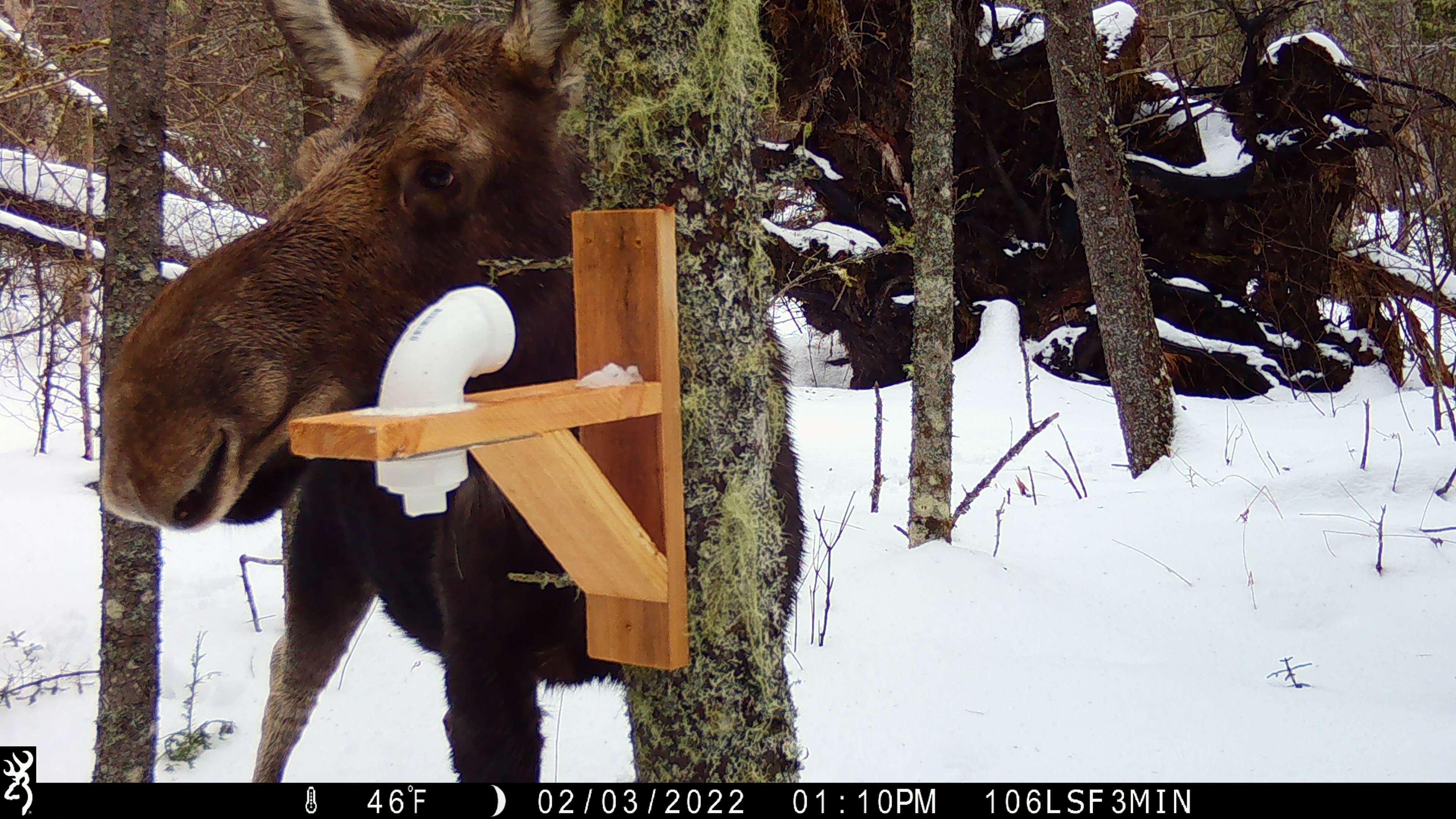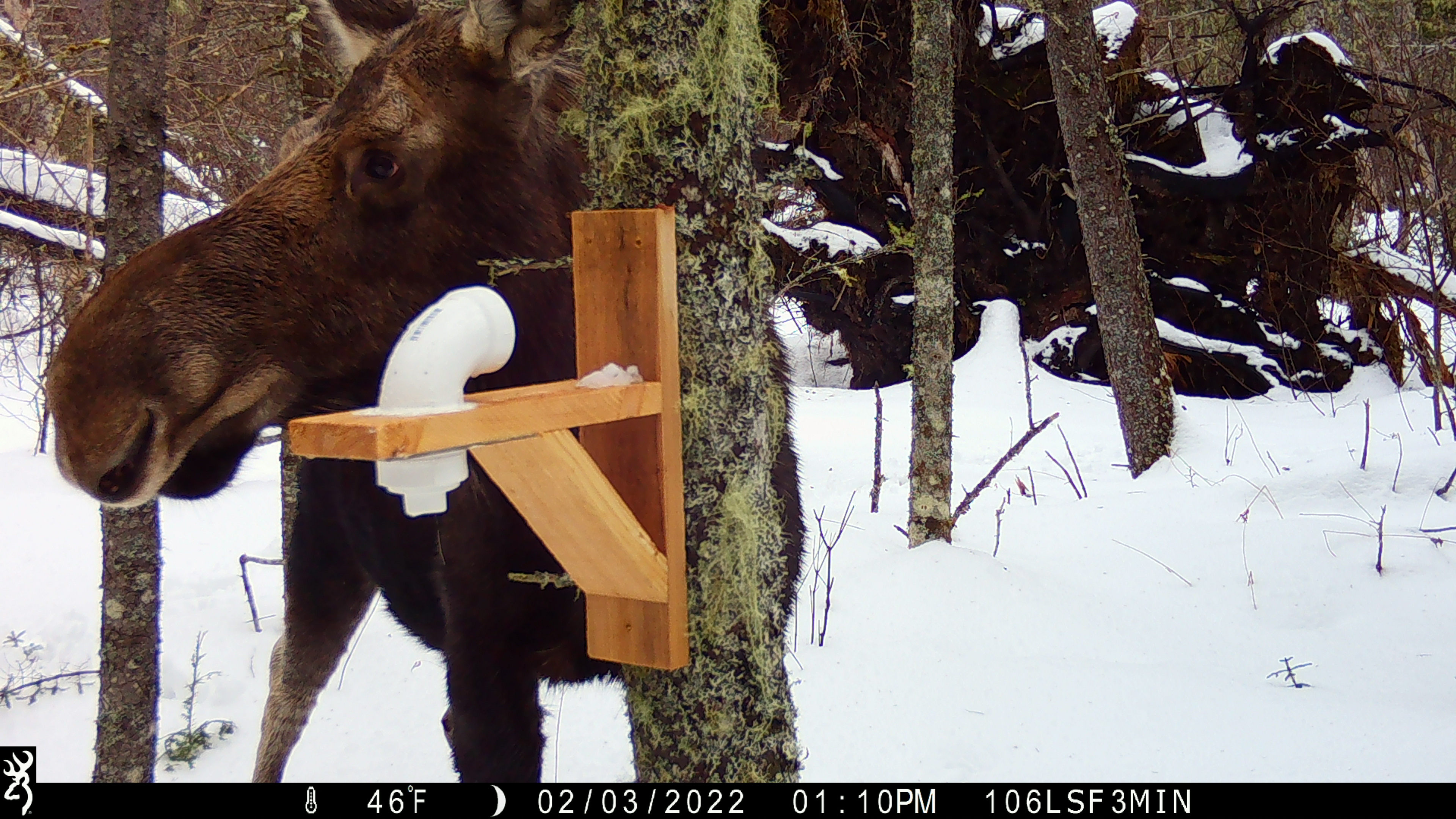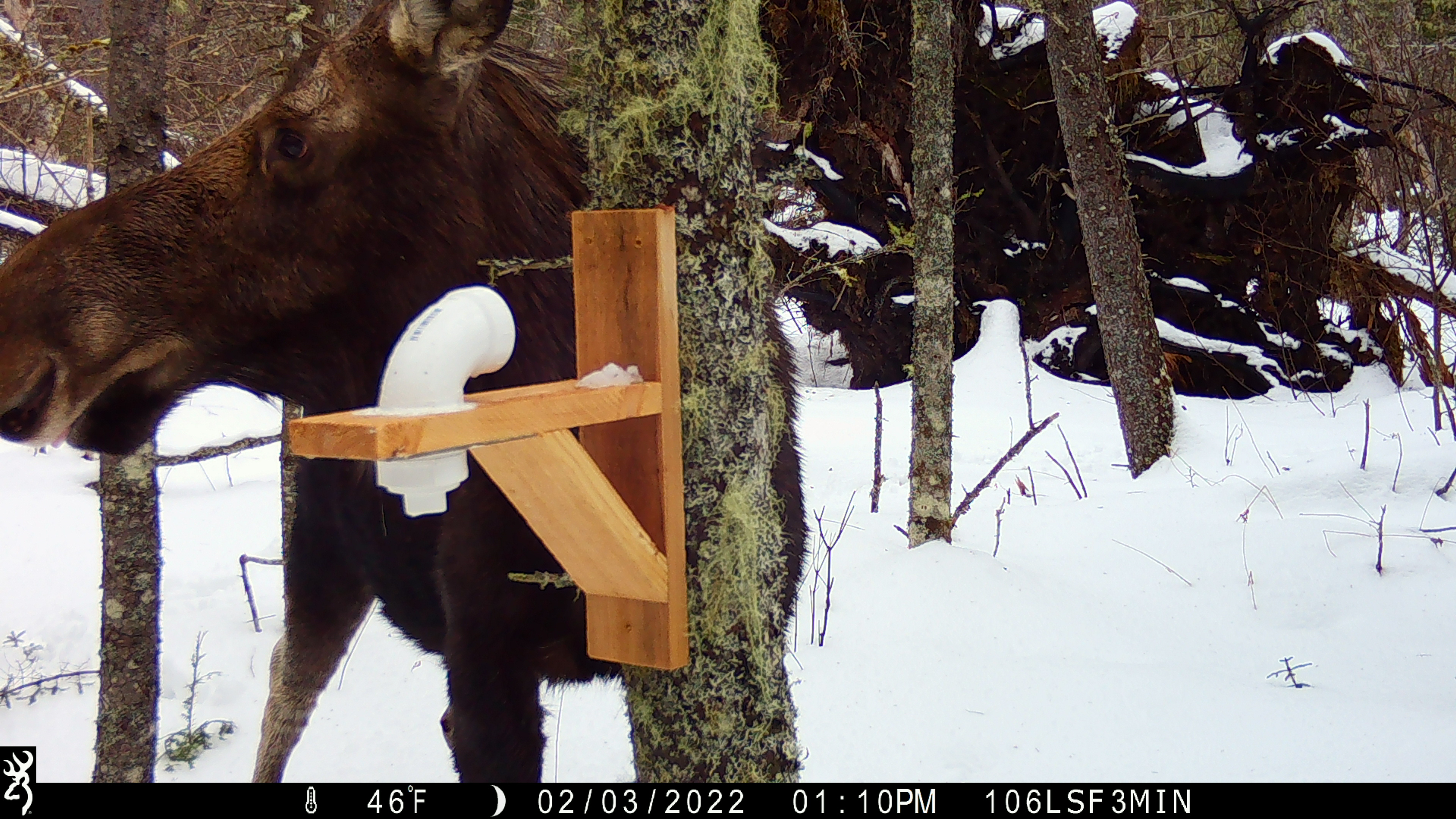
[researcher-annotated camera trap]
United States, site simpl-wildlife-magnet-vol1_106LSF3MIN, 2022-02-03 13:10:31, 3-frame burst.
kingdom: Animalia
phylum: Chordata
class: Mammalia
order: Artiodactyla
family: Cervidae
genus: Alces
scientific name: Alces alces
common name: moose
Moose (Alces alces).